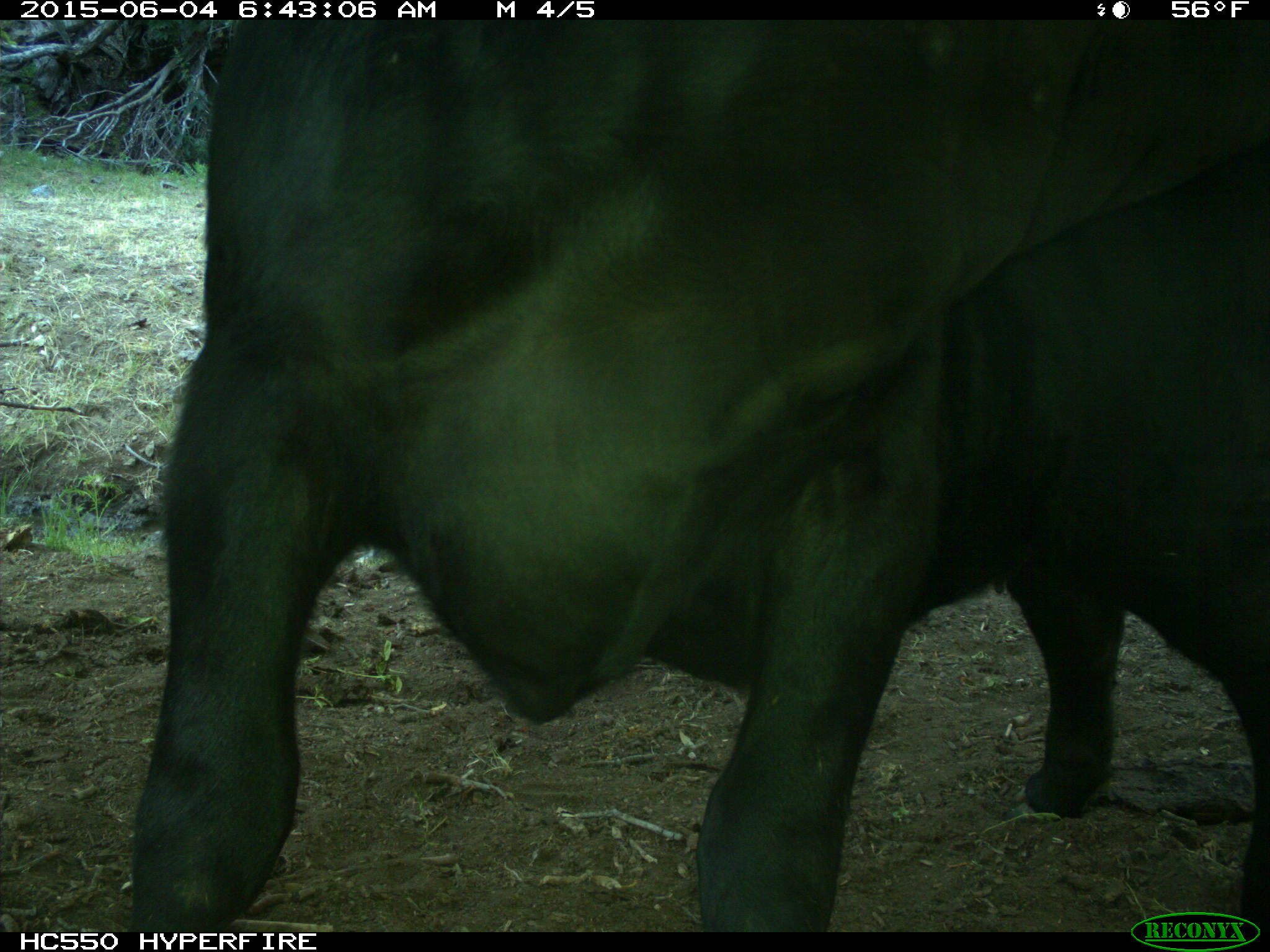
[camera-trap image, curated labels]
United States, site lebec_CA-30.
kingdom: Animalia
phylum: Chordata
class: Mammalia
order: Artiodactyla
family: Bovidae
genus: Bos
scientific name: Bos taurus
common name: domestic cow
Bos taurus (domestic cow).